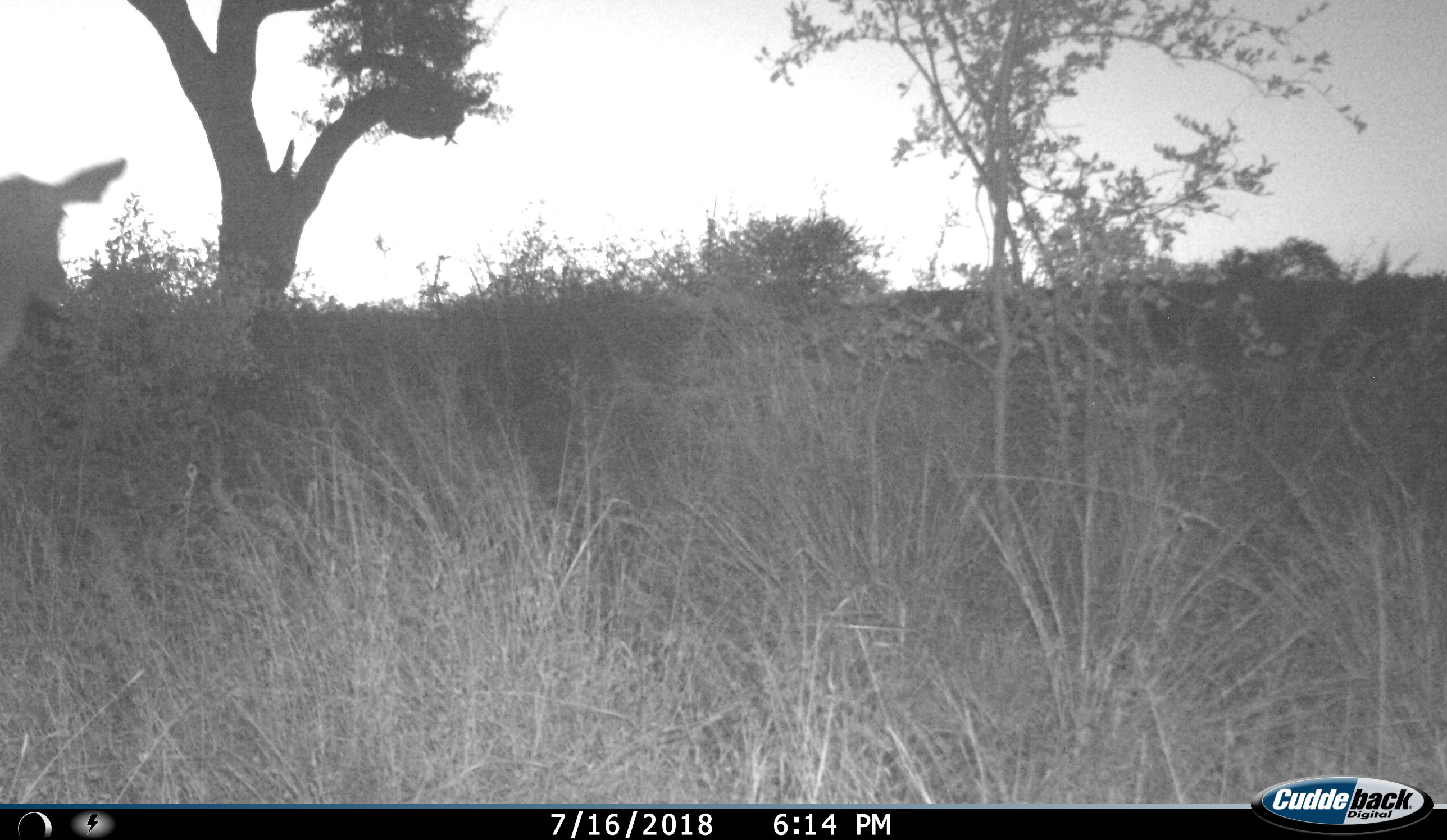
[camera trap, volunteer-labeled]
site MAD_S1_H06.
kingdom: Animalia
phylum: Chordata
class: Mammalia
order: Artiodactyla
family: Bovidae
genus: Aepyceros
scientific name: Aepyceros melampus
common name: impala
Impala (Aepyceros melampus), count 1. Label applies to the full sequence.